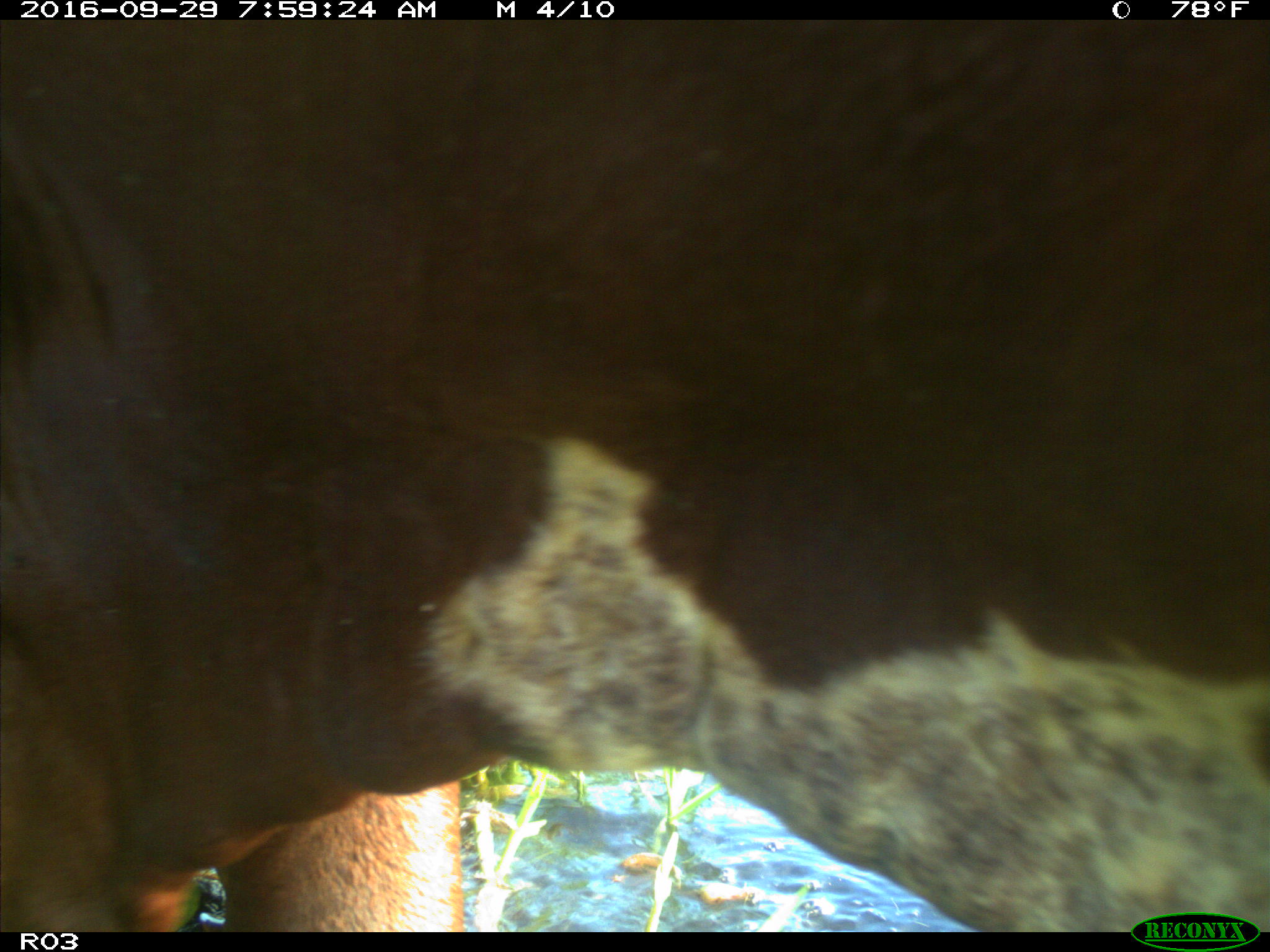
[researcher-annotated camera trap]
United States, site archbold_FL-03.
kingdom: Animalia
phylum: Chordata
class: Mammalia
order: Artiodactyla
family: Bovidae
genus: Bos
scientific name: Bos taurus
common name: domestic cow